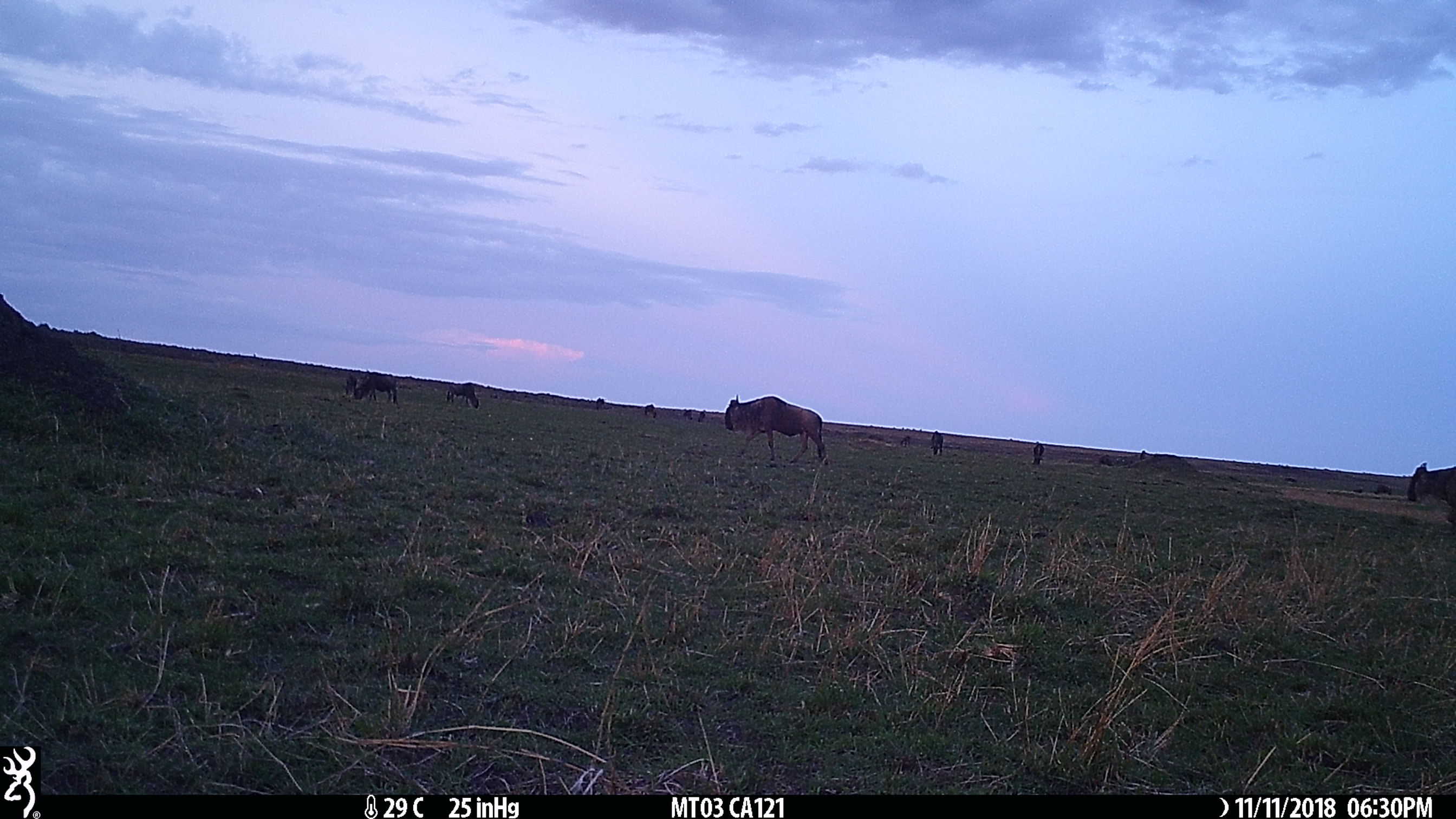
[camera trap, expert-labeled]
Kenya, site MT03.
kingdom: Animalia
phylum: Chordata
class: Mammalia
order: Artiodactyla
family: Bovidae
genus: Connochaetes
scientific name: Connochaetes taurinus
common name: blue wildebeest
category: wildebeest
Wildebeest (blue wildebeest) (Connochaetes taurinus).